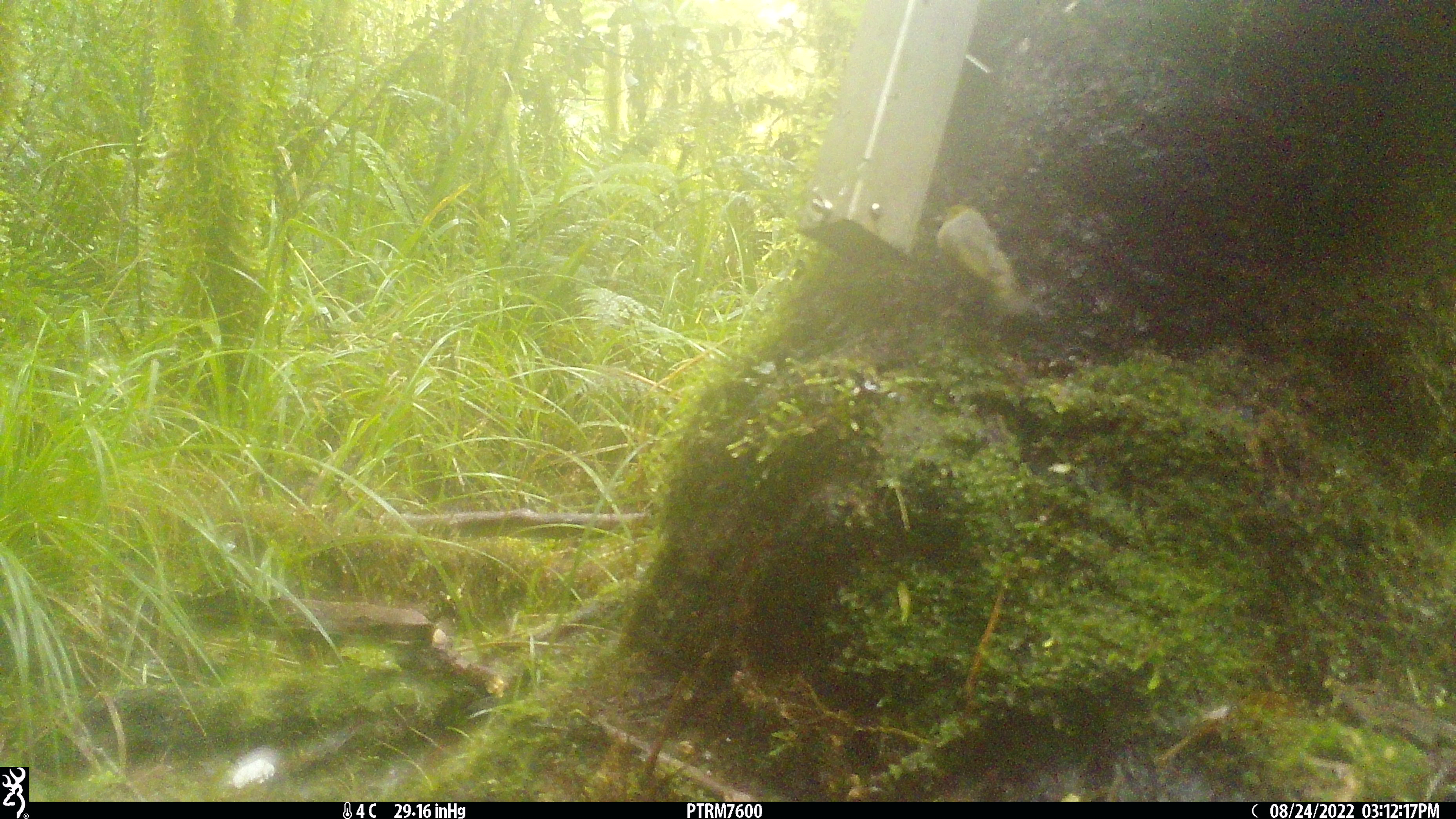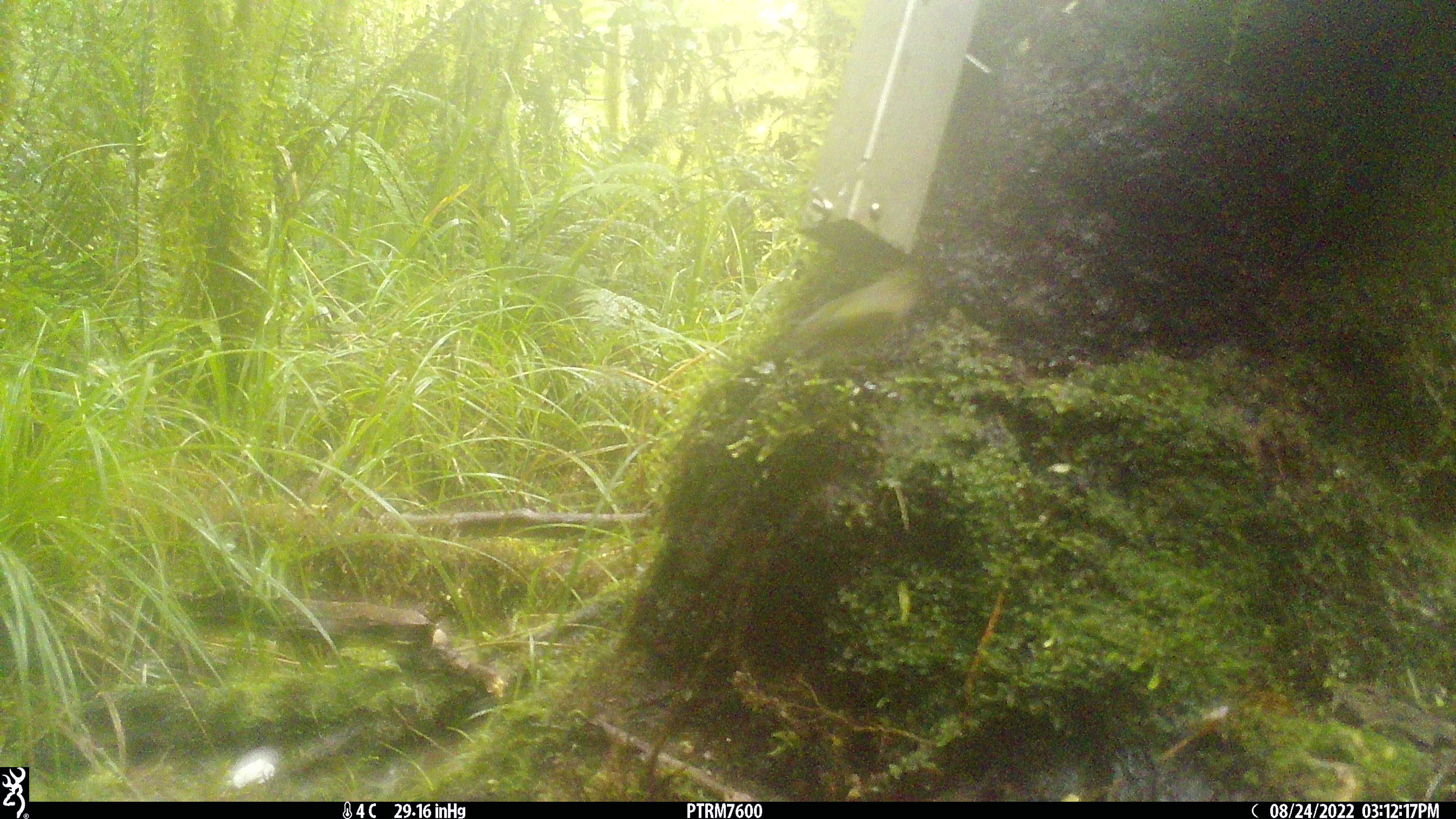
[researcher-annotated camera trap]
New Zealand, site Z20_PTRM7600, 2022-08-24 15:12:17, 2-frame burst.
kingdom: Animalia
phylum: Chordata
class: Aves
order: Passeriformes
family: Zosteropidae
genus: Zosterops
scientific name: Zosterops lateralis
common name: silvereye